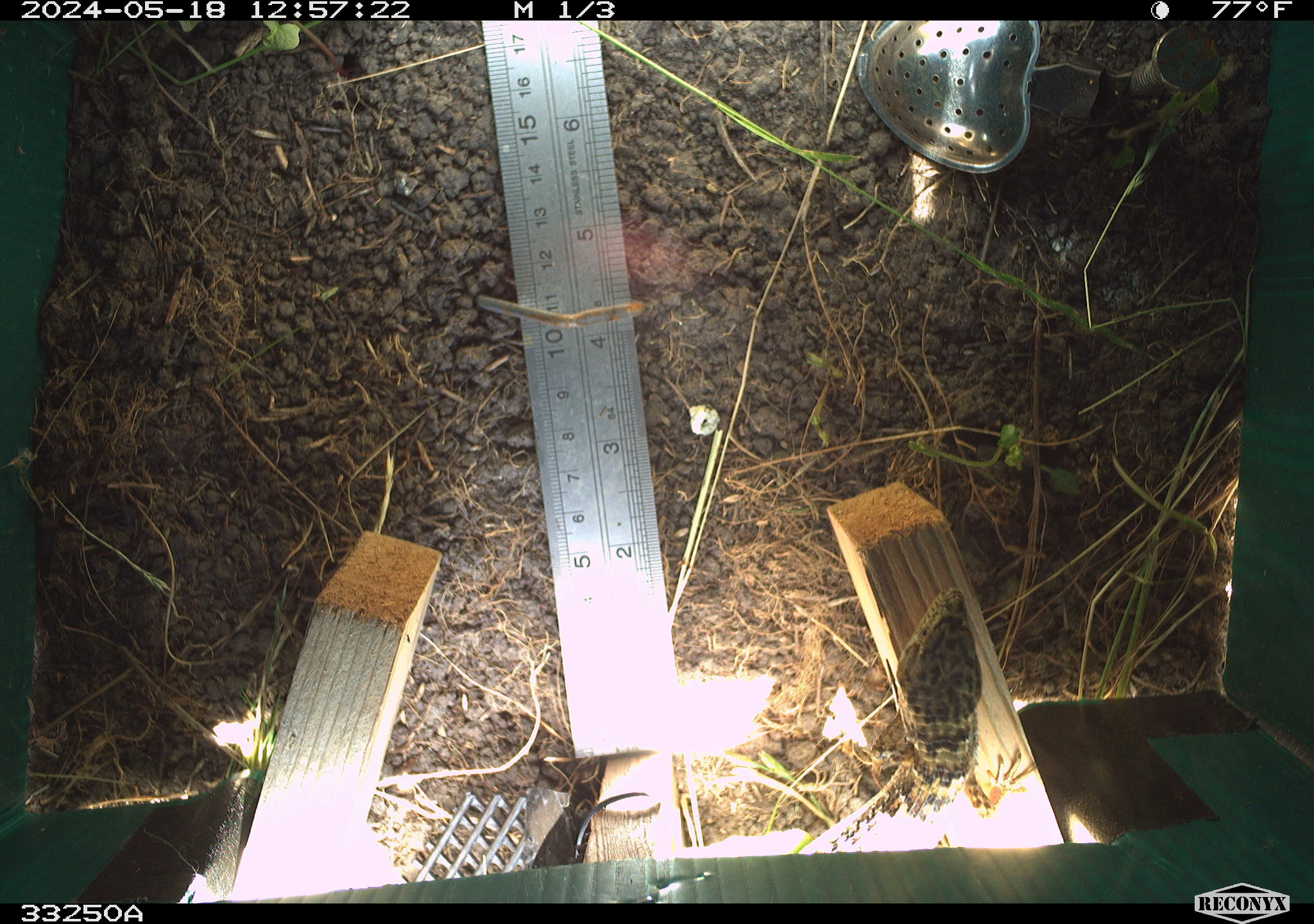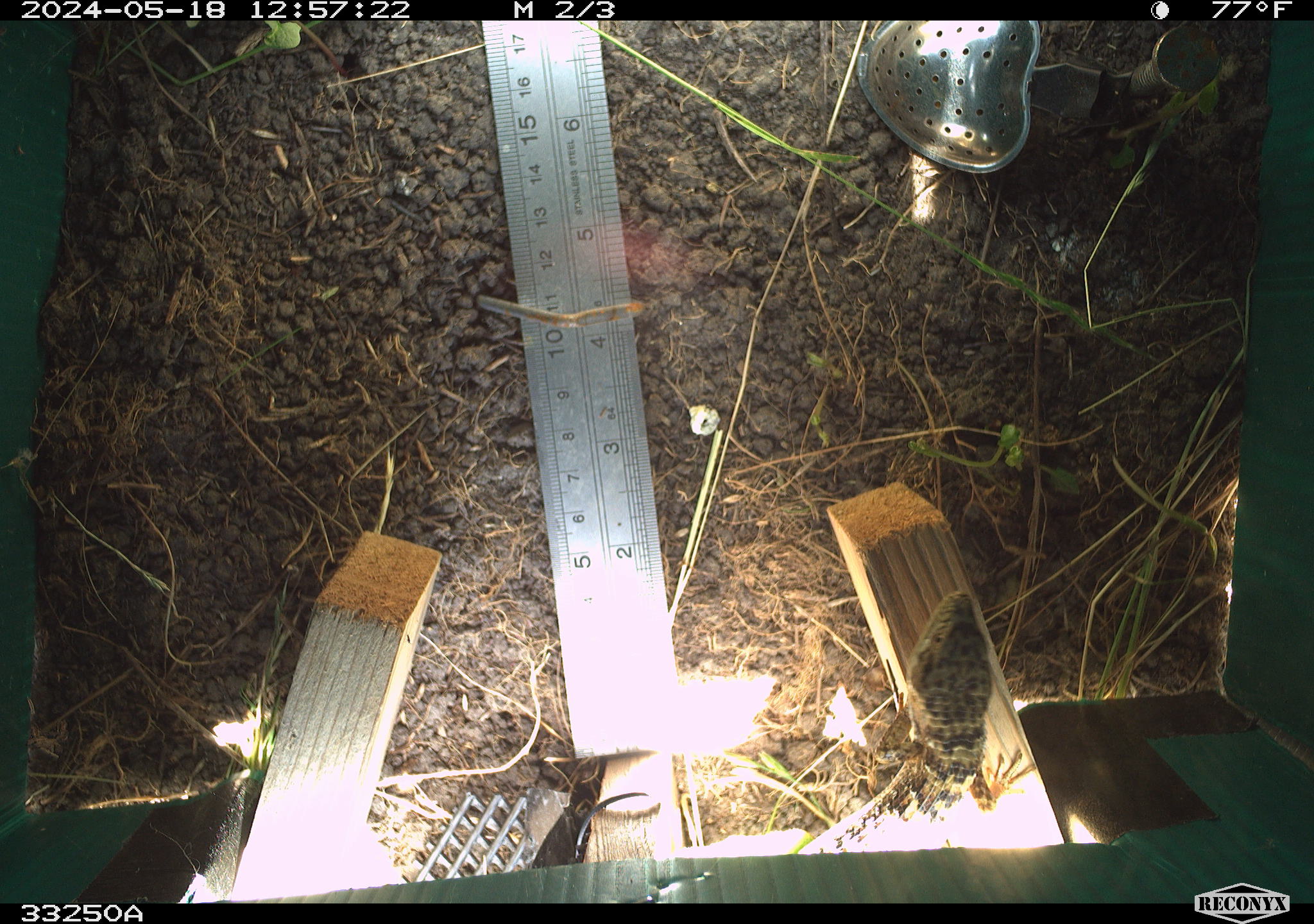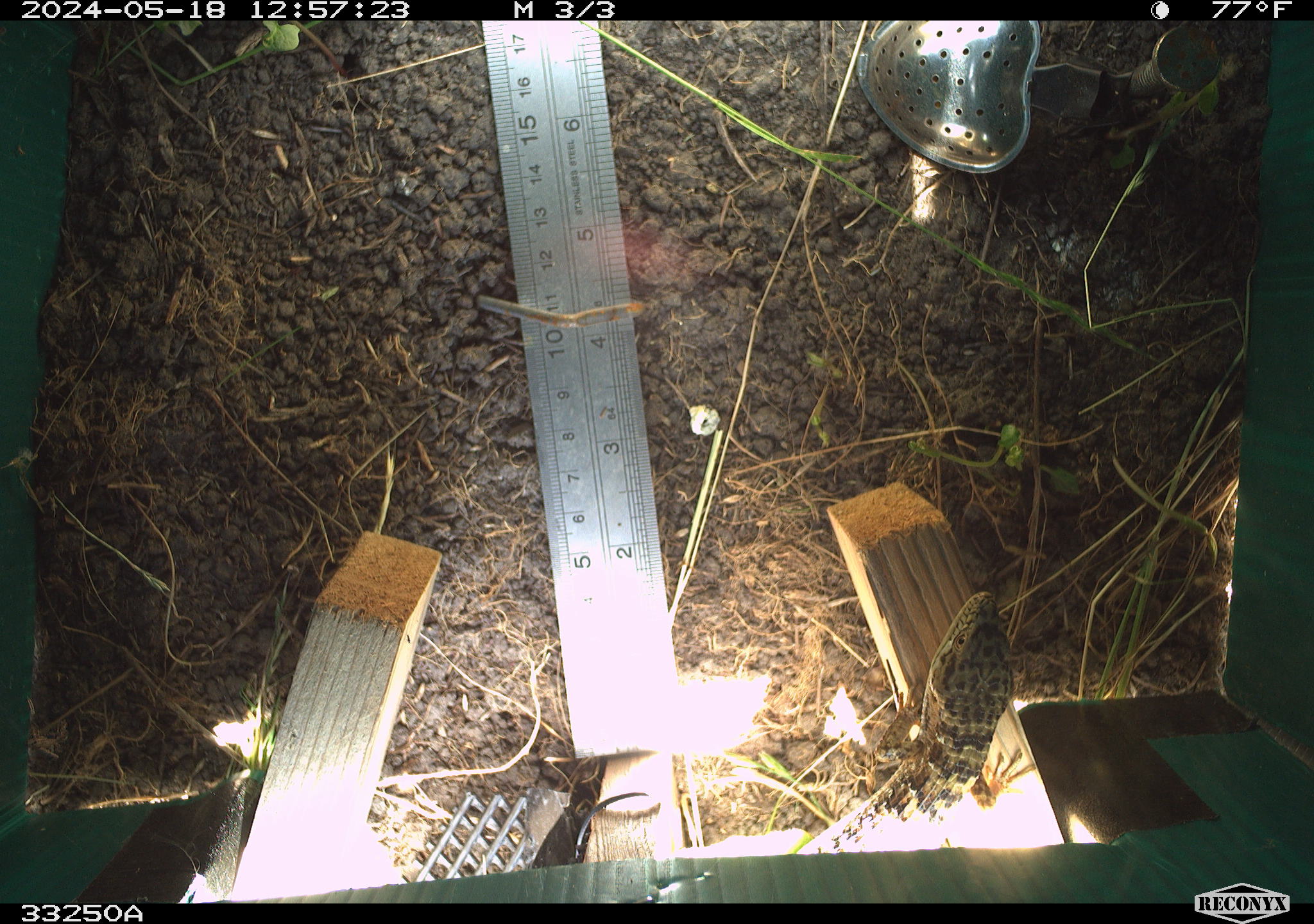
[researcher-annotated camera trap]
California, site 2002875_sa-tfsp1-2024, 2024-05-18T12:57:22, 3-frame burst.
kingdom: Animalia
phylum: Chordata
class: Reptilia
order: Squamata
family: Anguidae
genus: Elgaria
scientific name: Elgaria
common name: alligator lizards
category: elgaria species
Elgaria species (alligator lizards) (Elgaria).